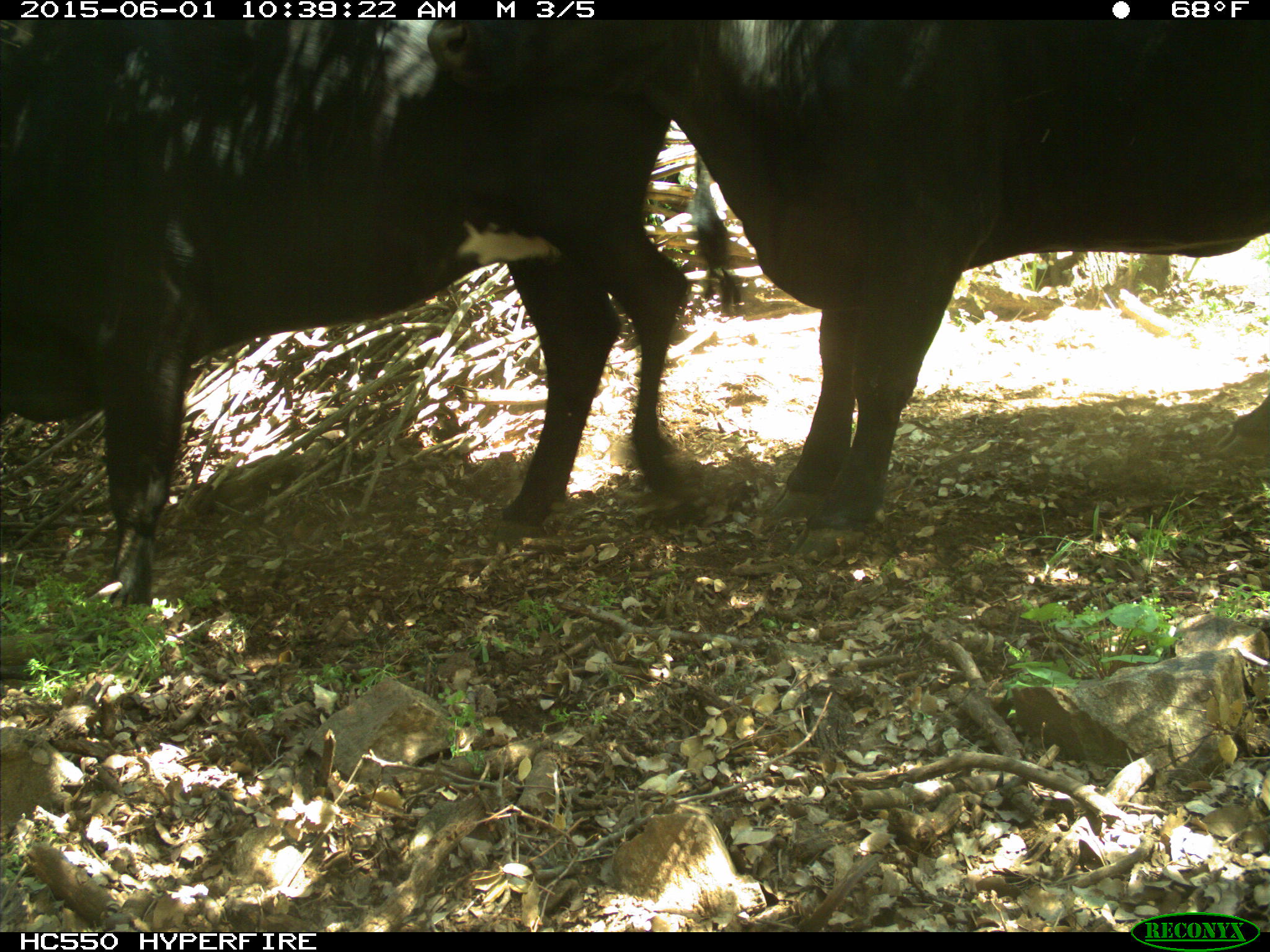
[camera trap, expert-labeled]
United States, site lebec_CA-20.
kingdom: Animalia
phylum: Chordata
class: Mammalia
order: Artiodactyla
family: Bovidae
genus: Bos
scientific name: Bos taurus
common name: domestic cow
Bos taurus (domestic cow).